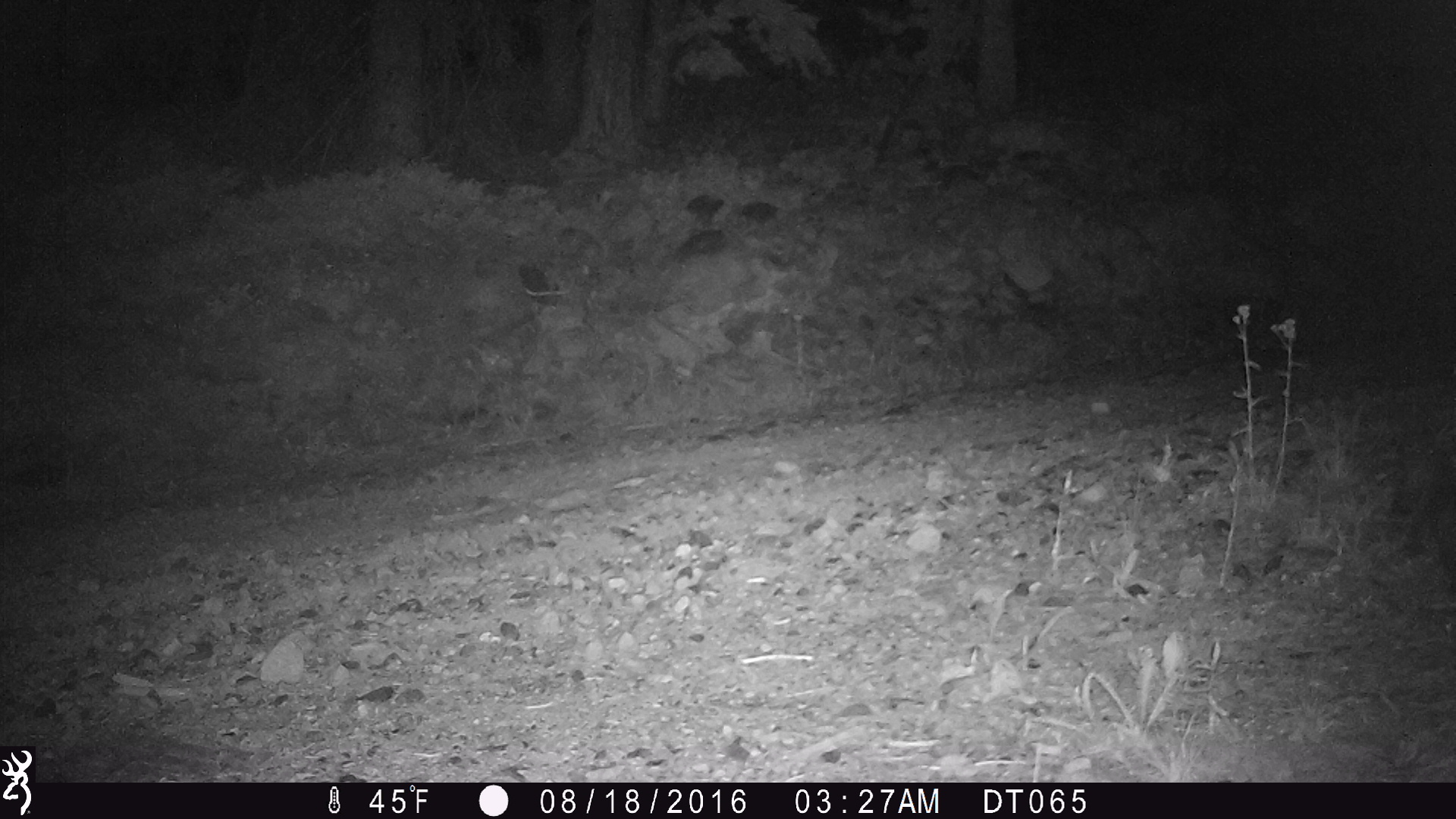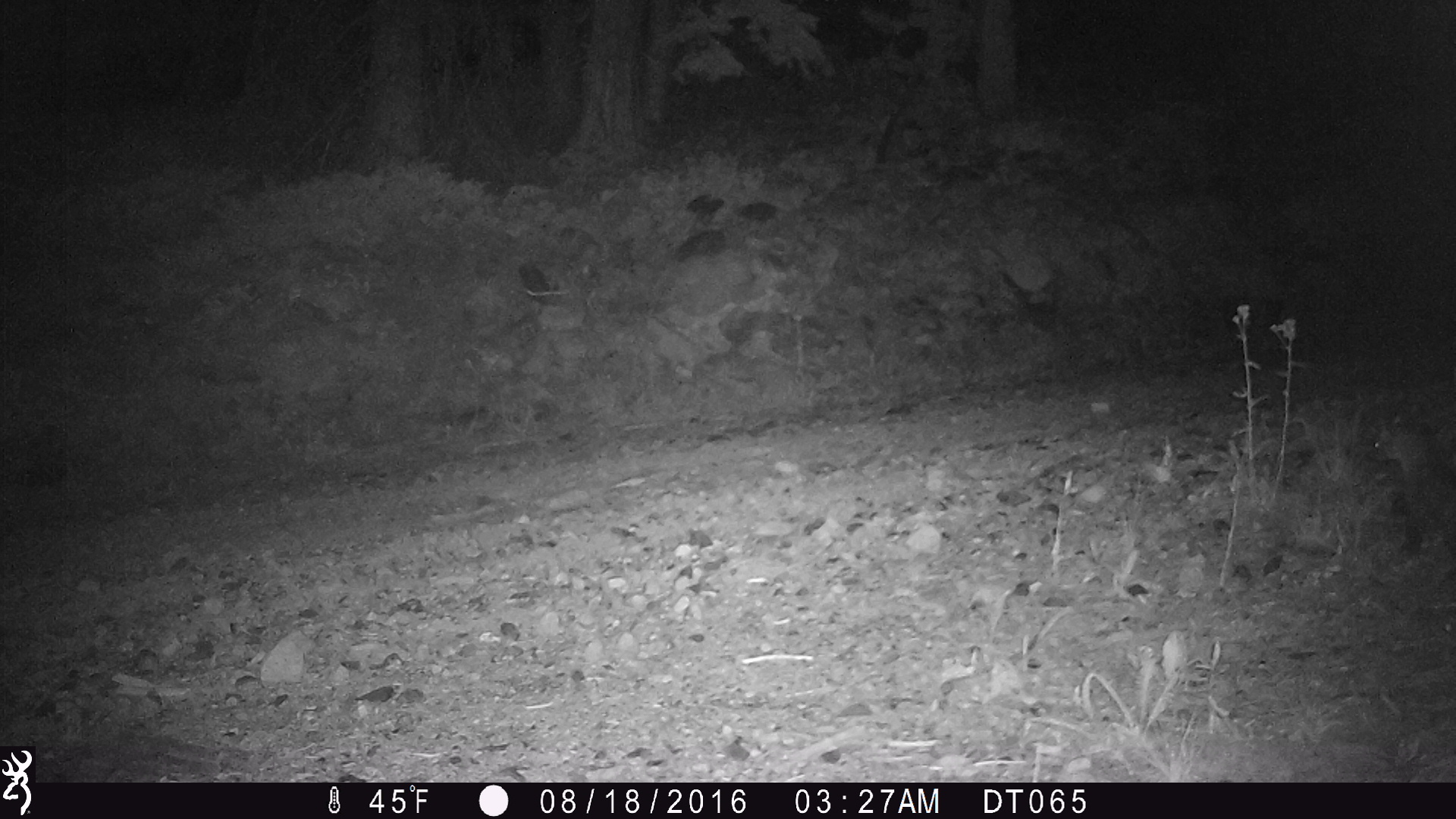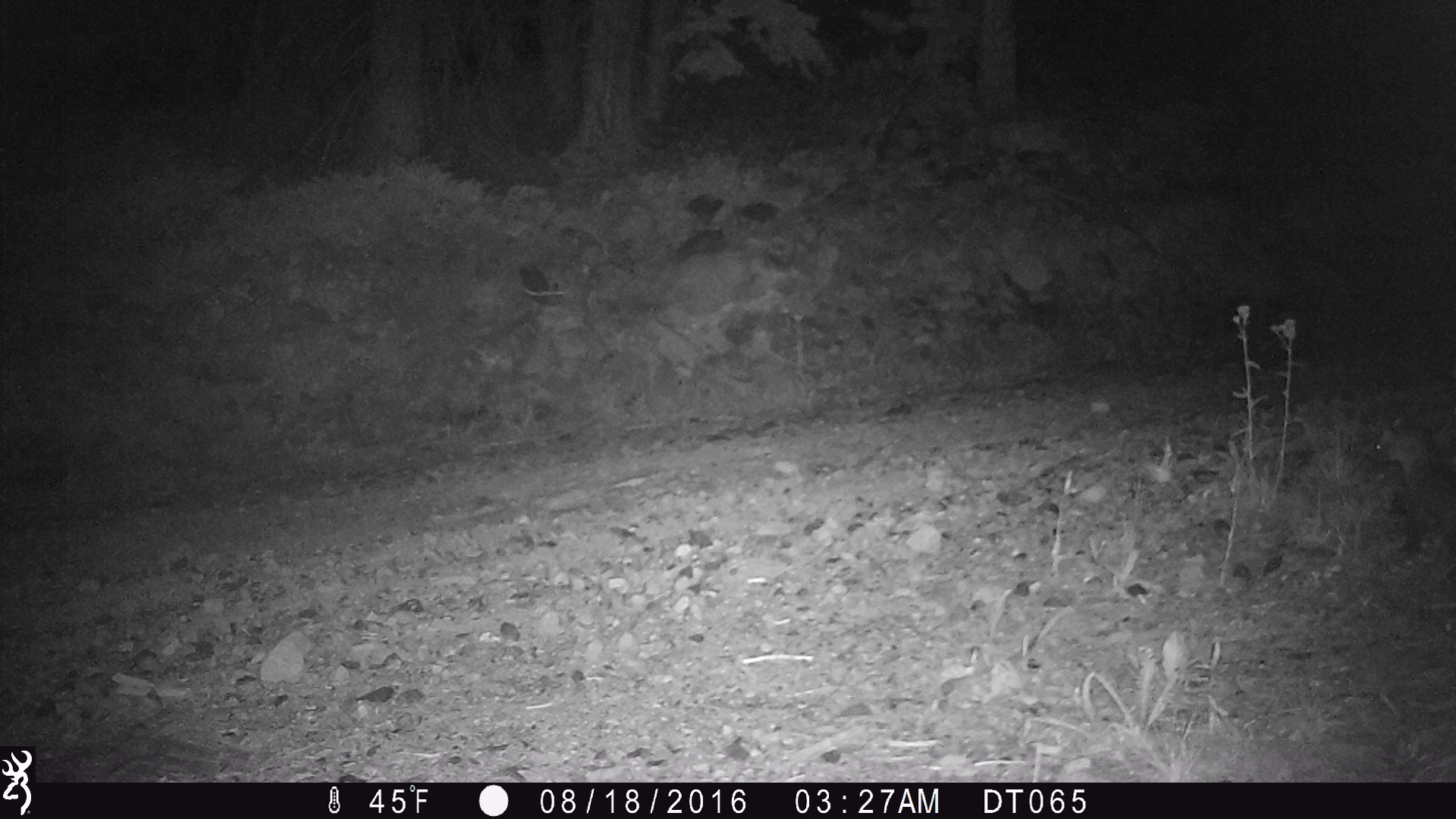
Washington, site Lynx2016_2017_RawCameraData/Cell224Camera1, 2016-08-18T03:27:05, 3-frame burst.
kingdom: Animalia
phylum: Chordata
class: Mammalia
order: Carnivora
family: Mustelidae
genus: Martes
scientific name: Martes americana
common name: american marten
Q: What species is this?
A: Martes americana (american marten).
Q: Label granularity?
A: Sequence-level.